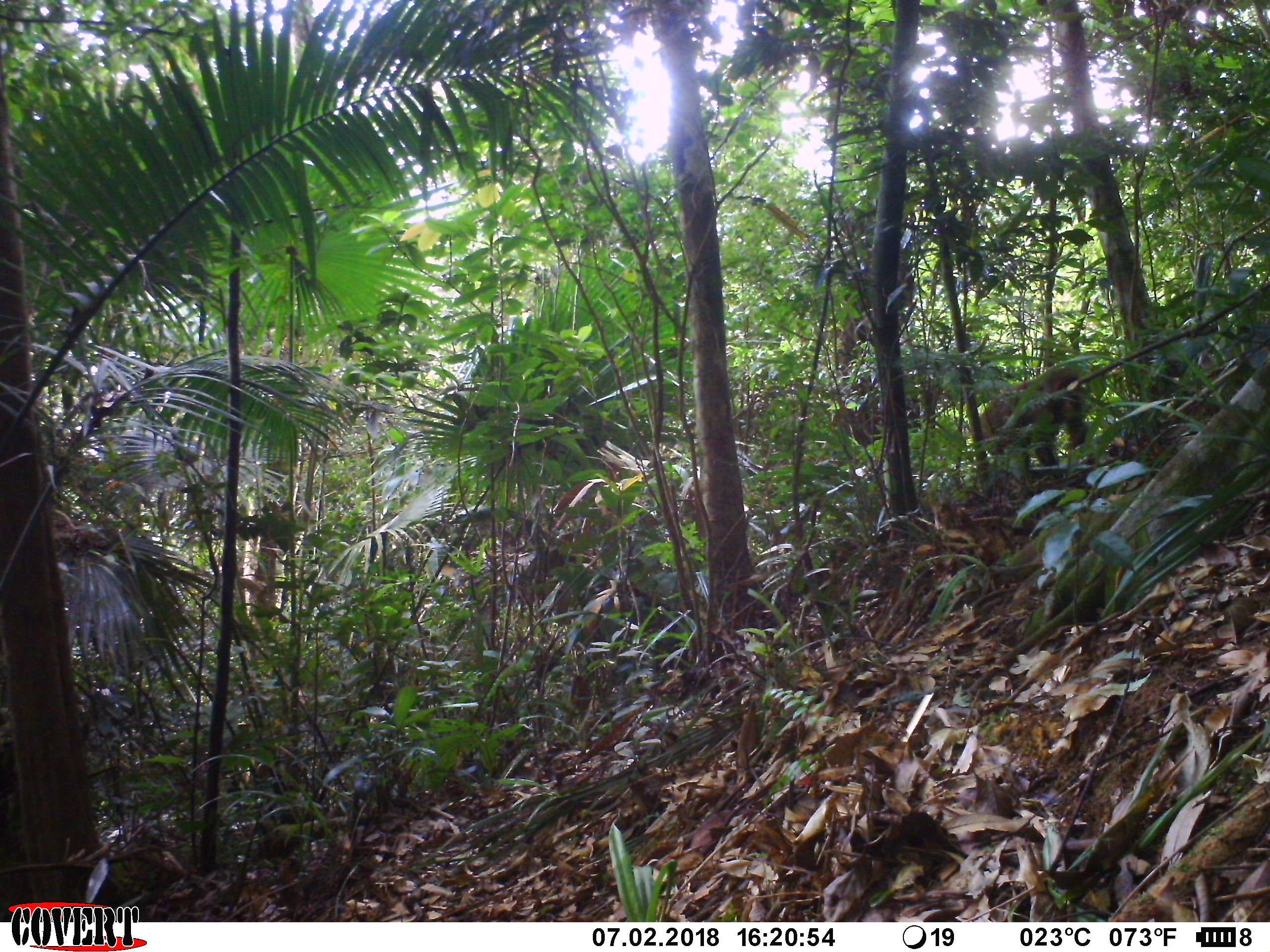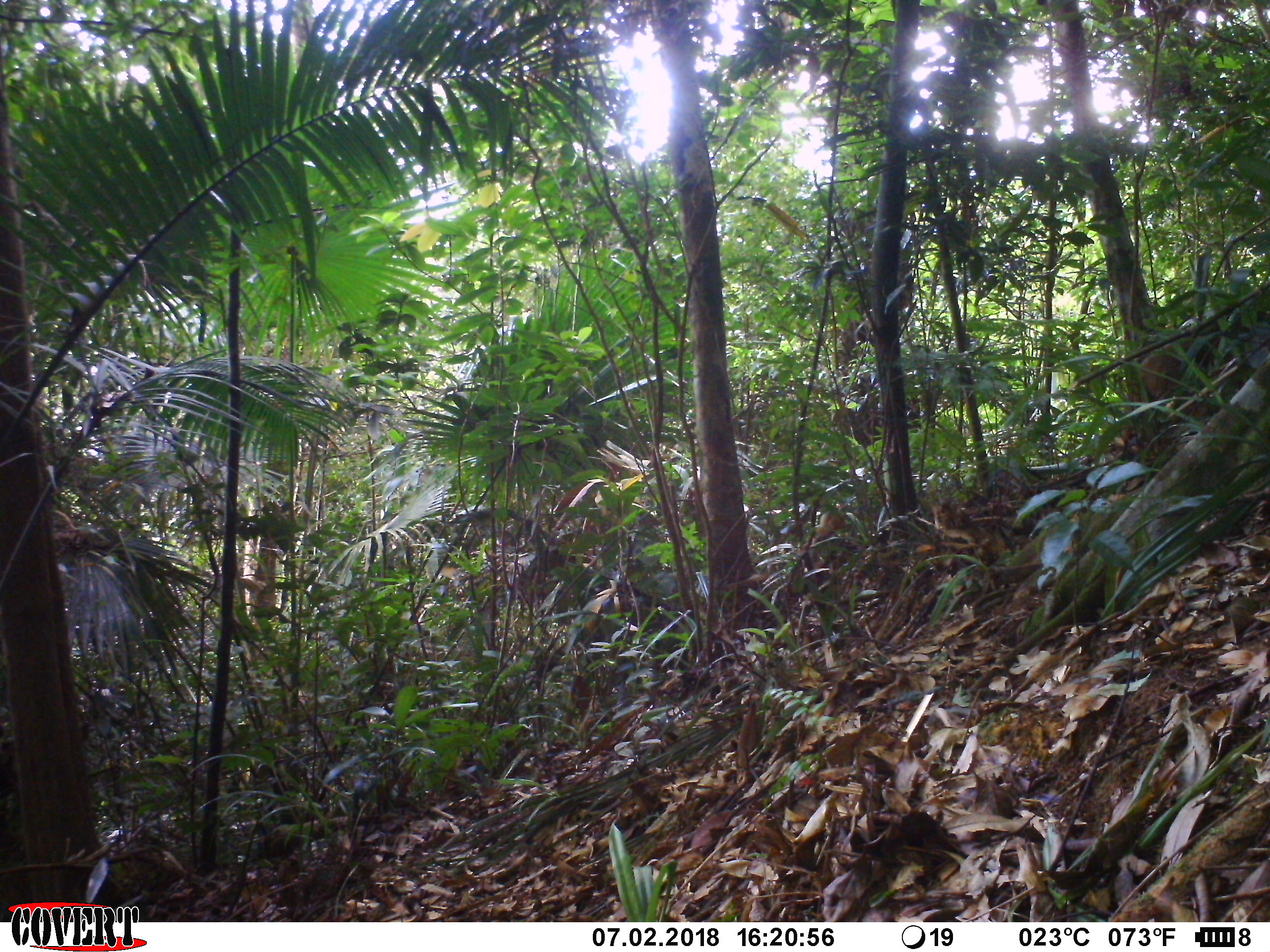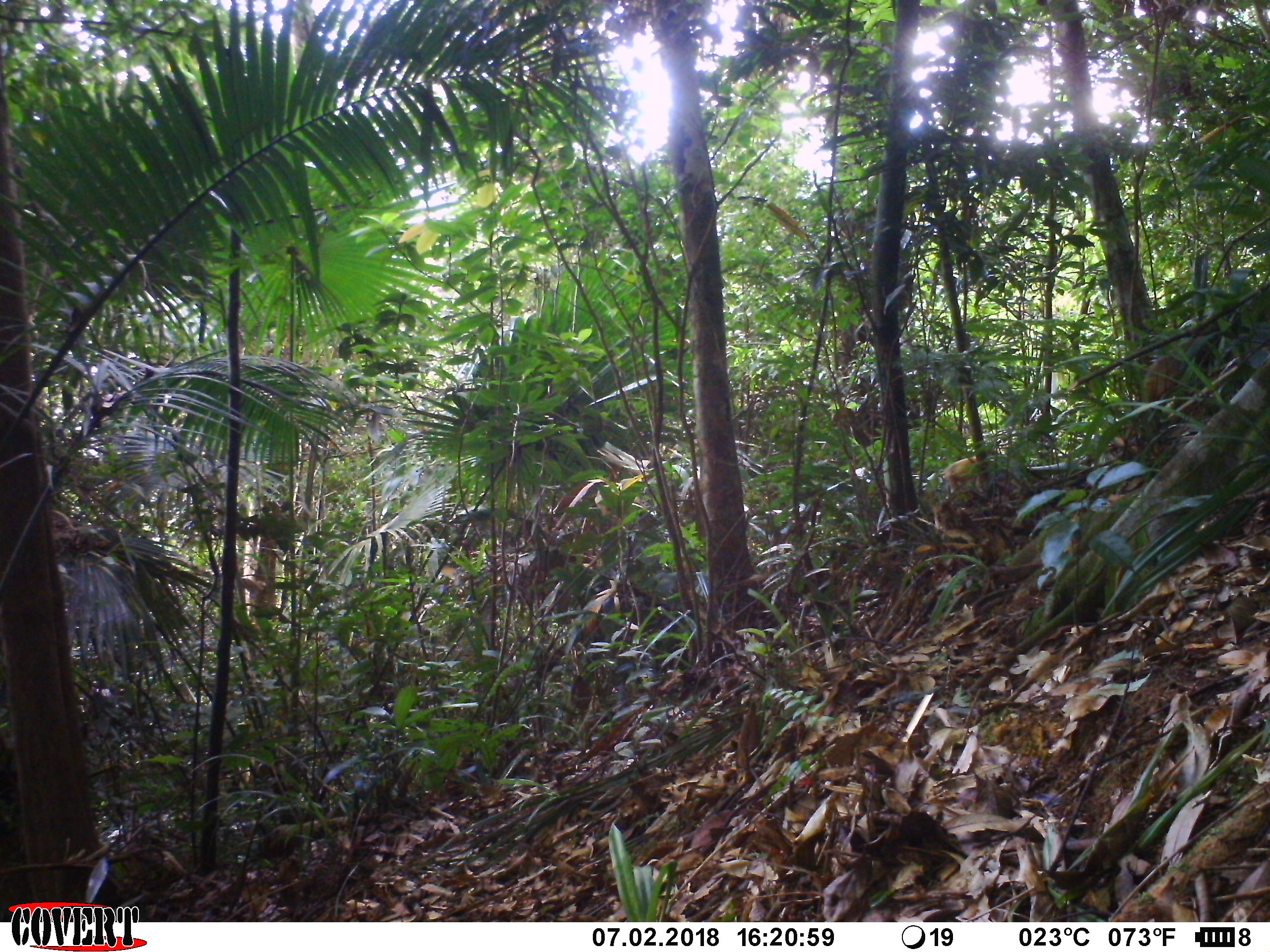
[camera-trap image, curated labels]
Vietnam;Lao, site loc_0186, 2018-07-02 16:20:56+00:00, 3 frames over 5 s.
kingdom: Animalia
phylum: Chordata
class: Mammalia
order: Primates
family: Cercopithecidae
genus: Macaca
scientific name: Macaca arctoides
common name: stump-tailed macaque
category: stump tailed macaque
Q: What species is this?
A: Stump tailed macaque (stump-tailed macaque) (Macaca arctoides).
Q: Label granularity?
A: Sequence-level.